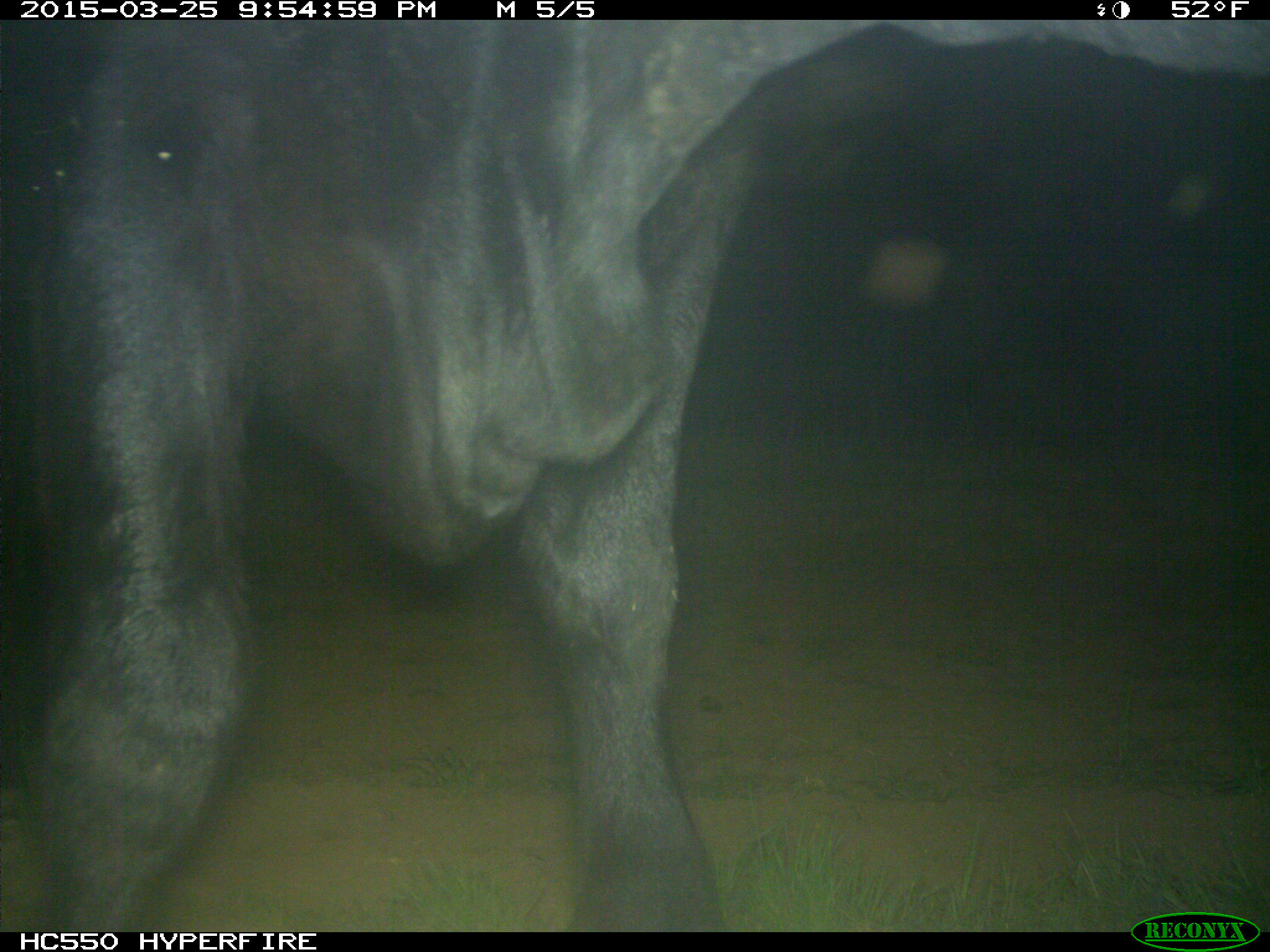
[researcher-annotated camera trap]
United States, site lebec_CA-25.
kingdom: Animalia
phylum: Chordata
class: Mammalia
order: Artiodactyla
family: Bovidae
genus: Bos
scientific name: Bos taurus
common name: domestic cow